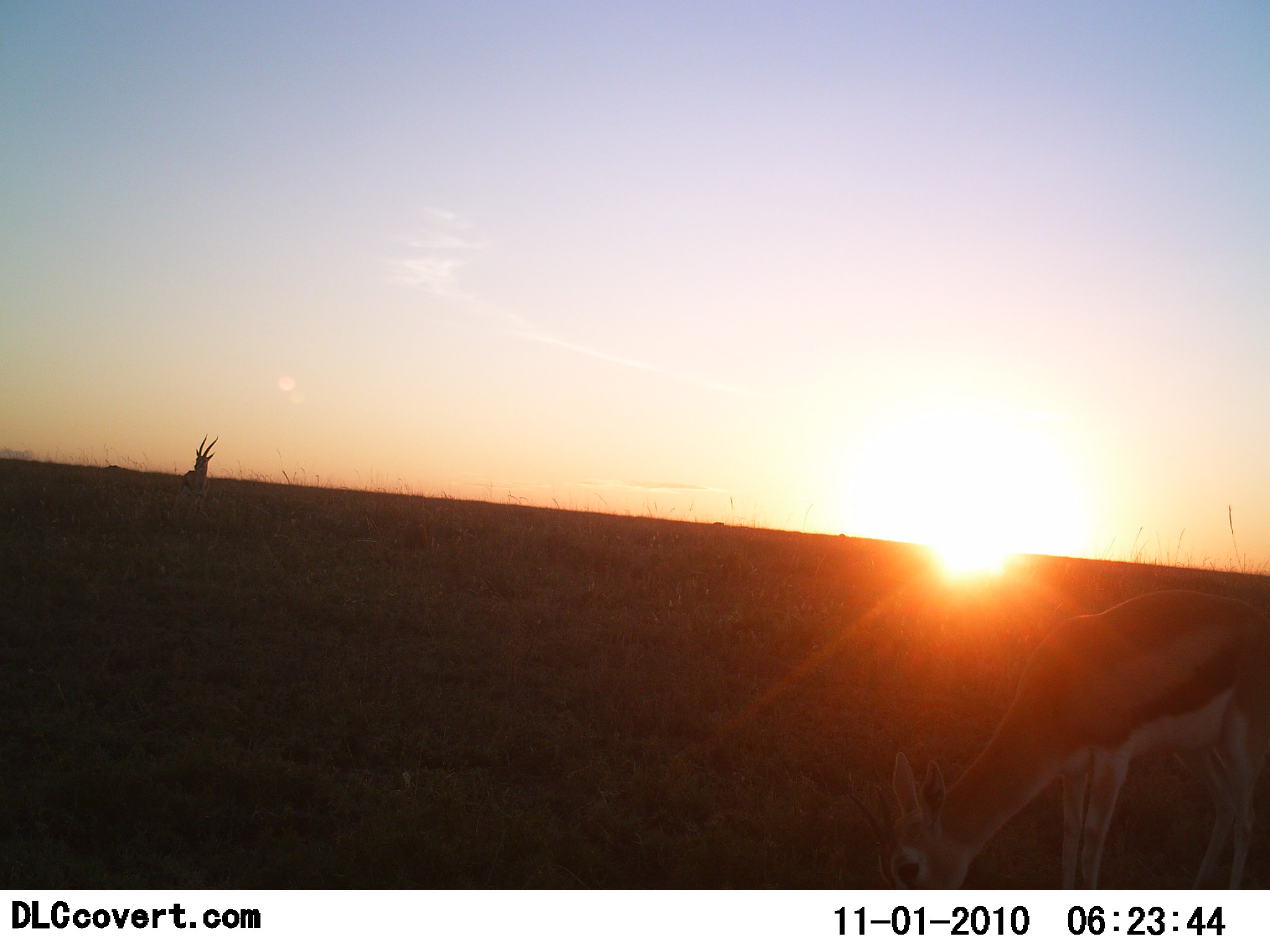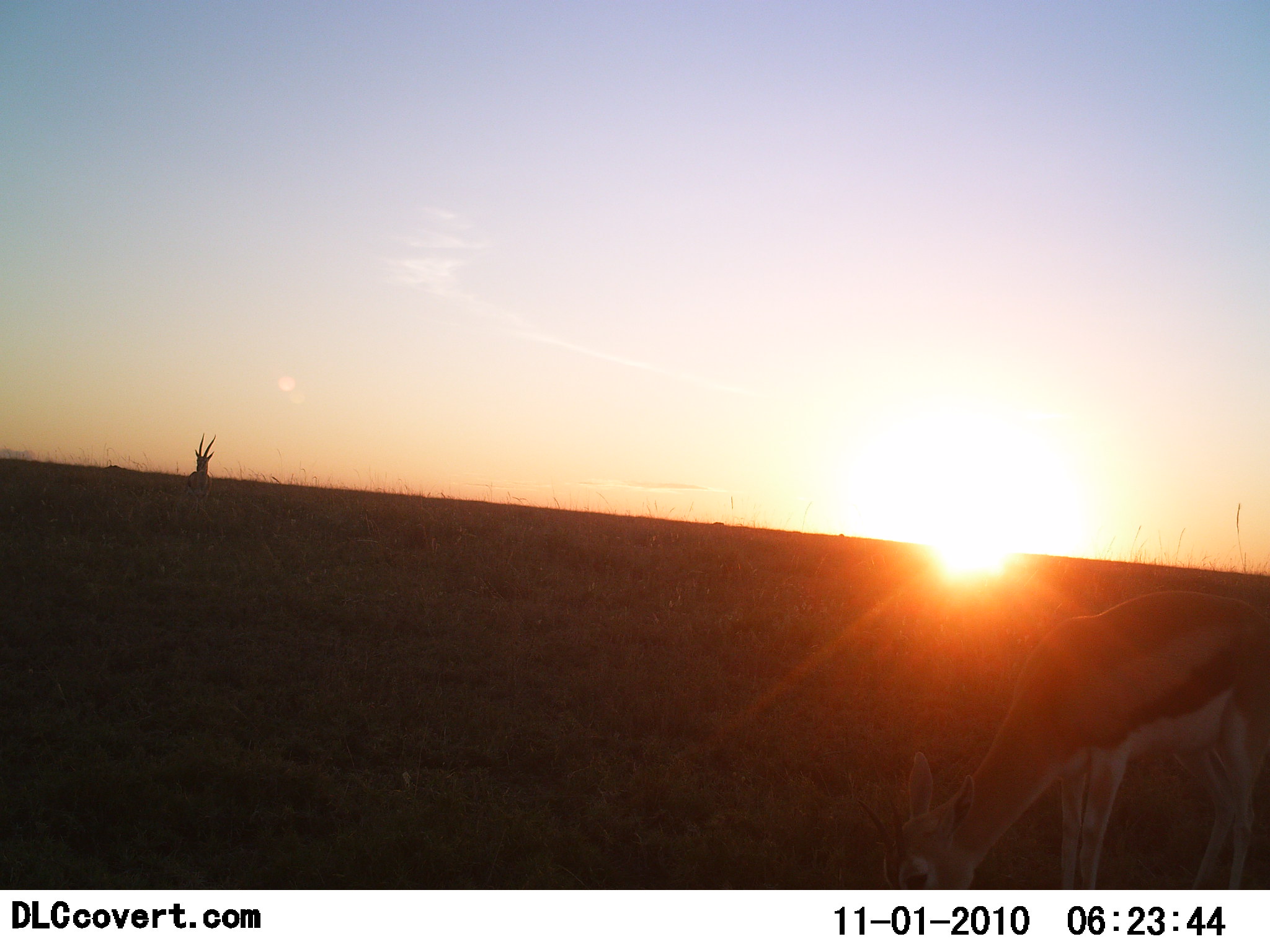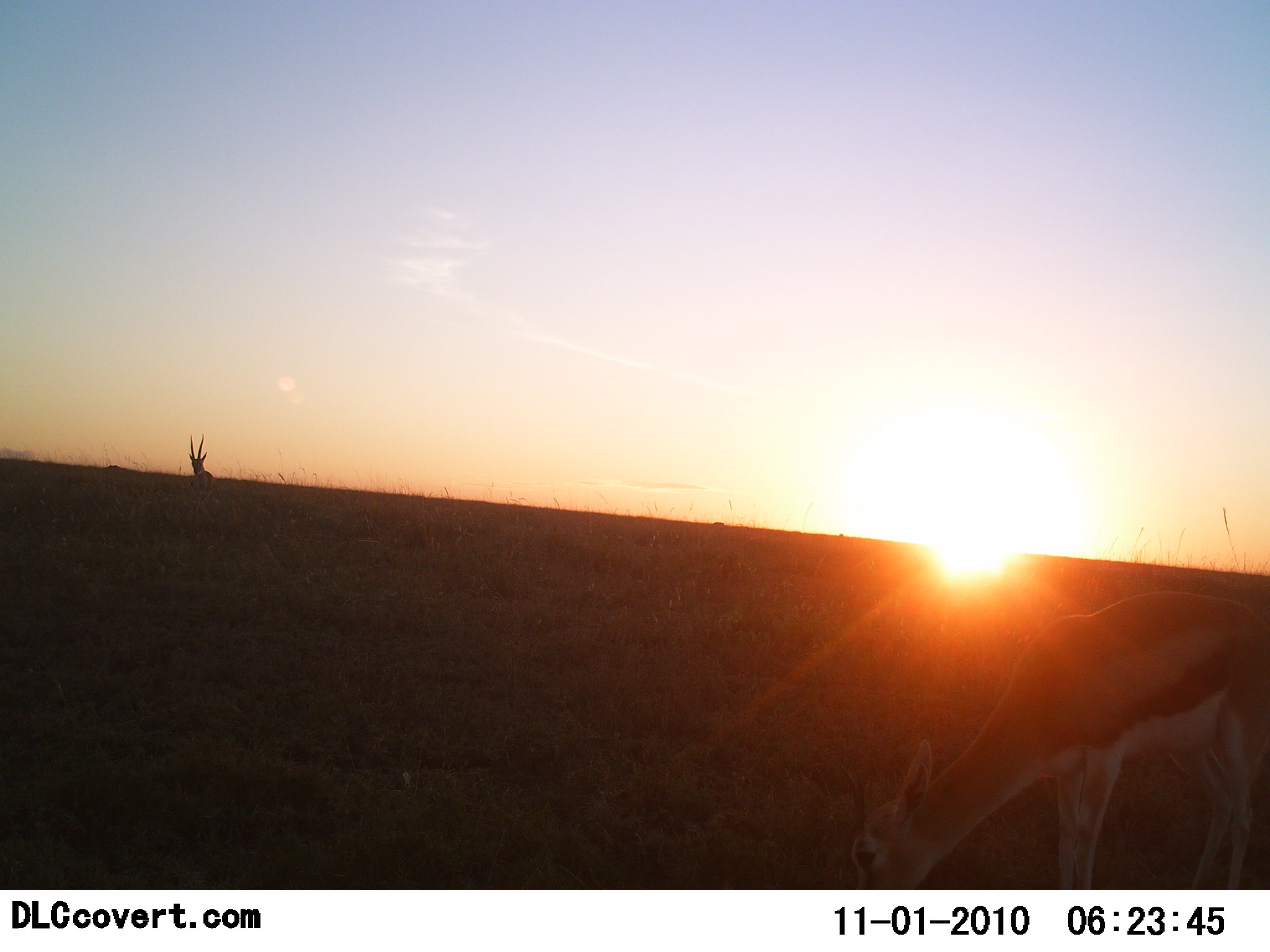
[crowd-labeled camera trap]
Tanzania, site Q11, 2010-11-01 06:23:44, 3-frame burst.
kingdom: Animalia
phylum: Chordata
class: Mammalia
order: Artiodactyla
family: Bovidae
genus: Eudorcas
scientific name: Eudorcas thomsonii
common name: thomson's gazelle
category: gazellethomsons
Gazellethomsons (thomson's gazelle) (Eudorcas thomsonii), count 2. Behavior (volunteer vote fractions): standing 23%, resting 23%, moving 0%, interacting 0%. Young present (vote fraction): 0%. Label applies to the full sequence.